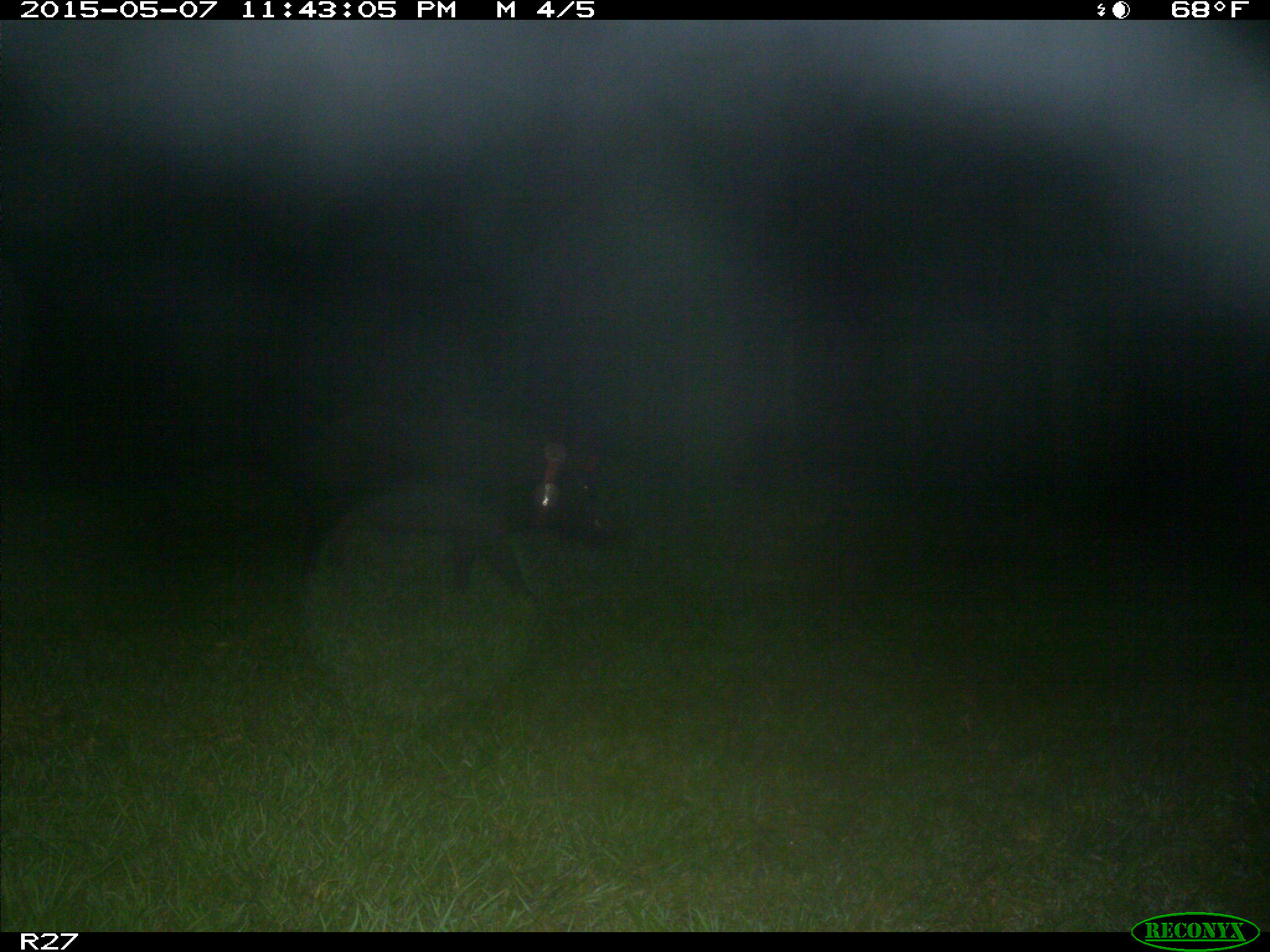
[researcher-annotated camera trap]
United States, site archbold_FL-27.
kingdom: Animalia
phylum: Chordata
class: Mammalia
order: Artiodactyla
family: Suidae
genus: Sus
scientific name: Sus scrofa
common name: wild boar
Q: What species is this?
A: Sus scrofa (wild boar).